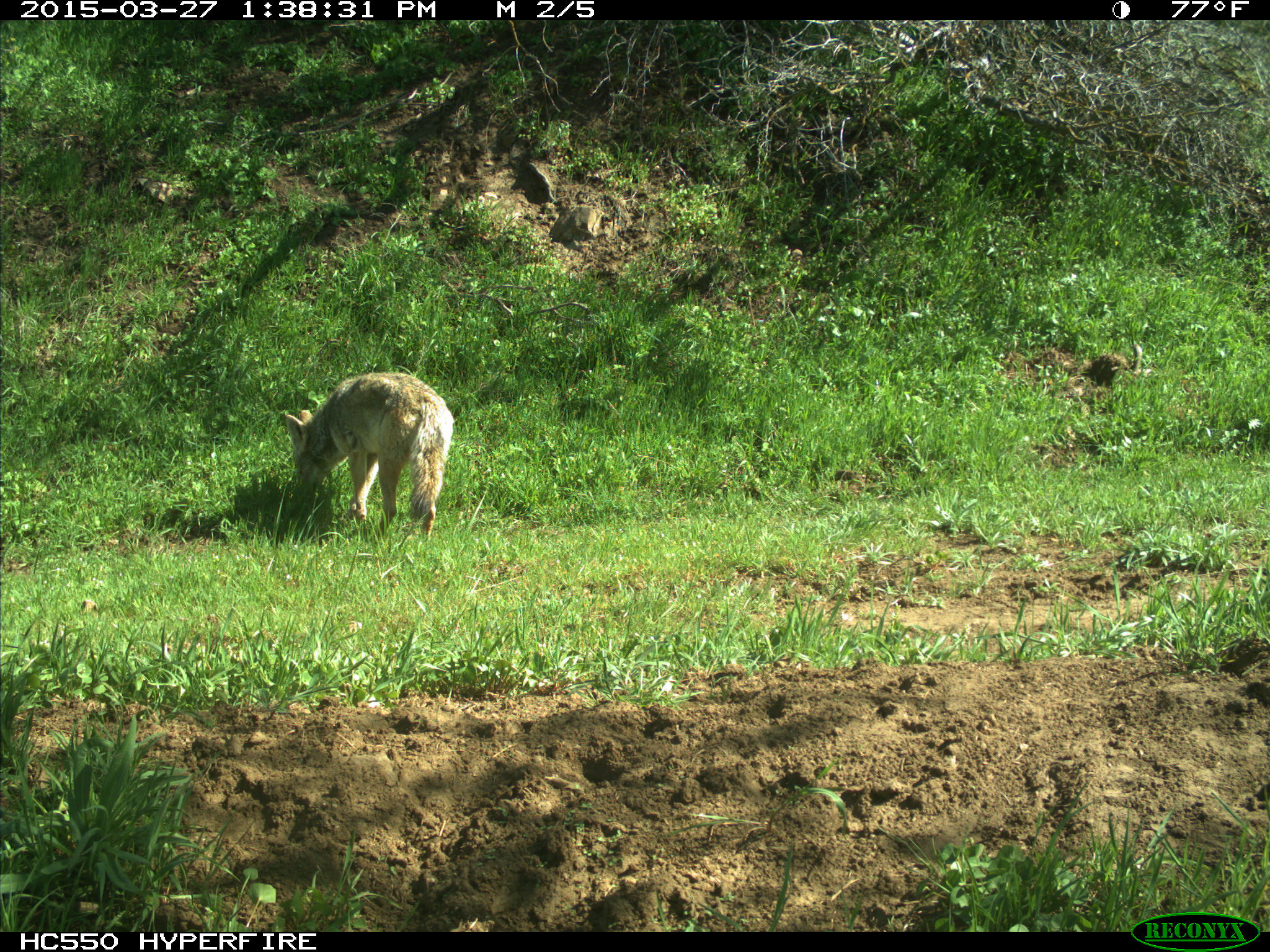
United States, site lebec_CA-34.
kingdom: Animalia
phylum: Chordata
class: Mammalia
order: Carnivora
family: Canidae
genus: Canis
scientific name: Canis latrans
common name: coyote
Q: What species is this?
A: Canis latrans (coyote).